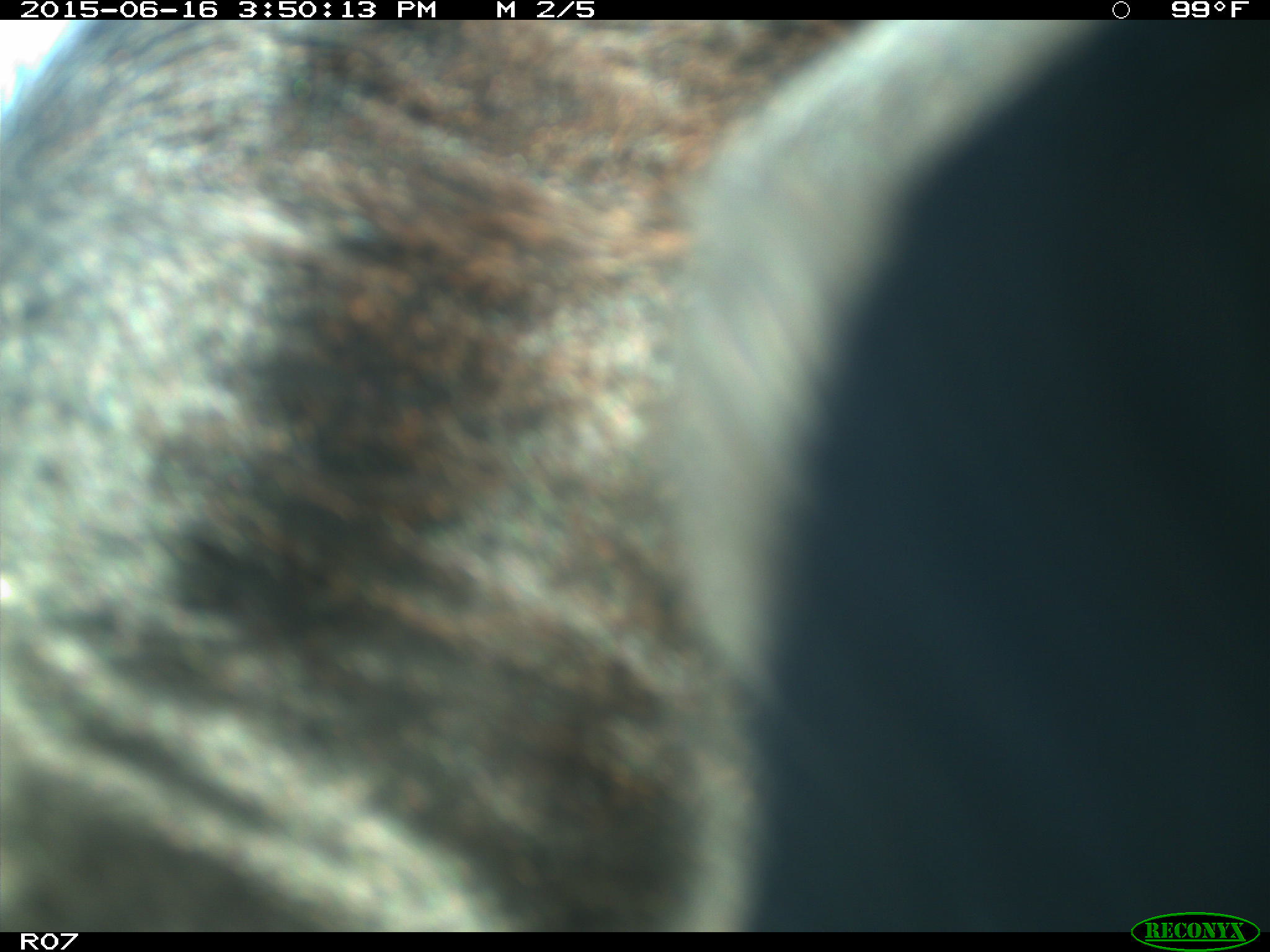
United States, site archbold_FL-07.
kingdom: Animalia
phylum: Chordata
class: Mammalia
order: Artiodactyla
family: Bovidae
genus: Bos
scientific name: Bos taurus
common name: domestic cow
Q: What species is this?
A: Bos taurus (domestic cow).